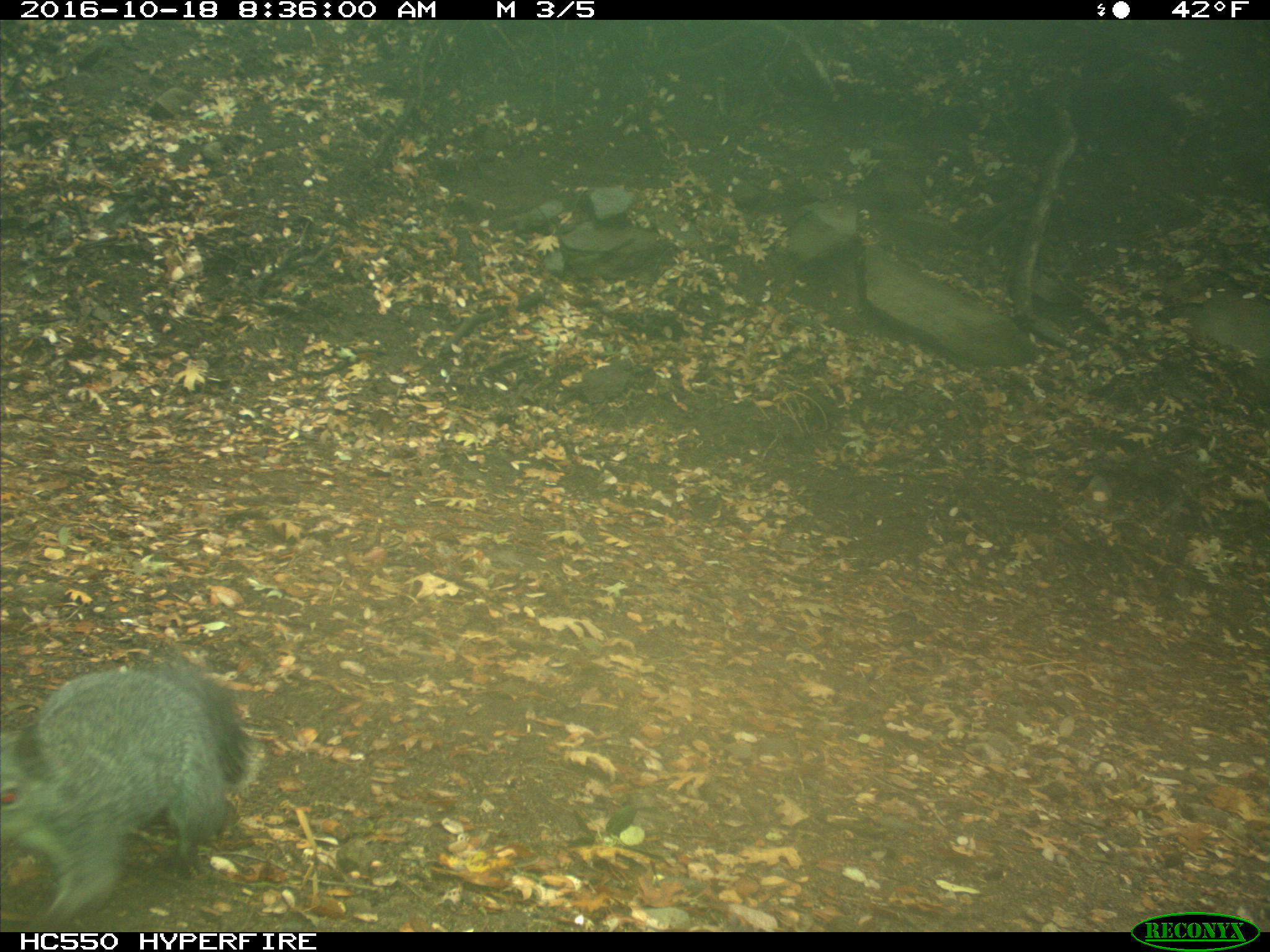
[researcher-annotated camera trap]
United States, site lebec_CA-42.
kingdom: Animalia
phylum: Chordata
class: Mammalia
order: Rodentia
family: Sciuridae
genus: Sciurus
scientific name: Sciurus carolinensis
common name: eastern gray squirrel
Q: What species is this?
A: Sciurus carolinensis (eastern gray squirrel).